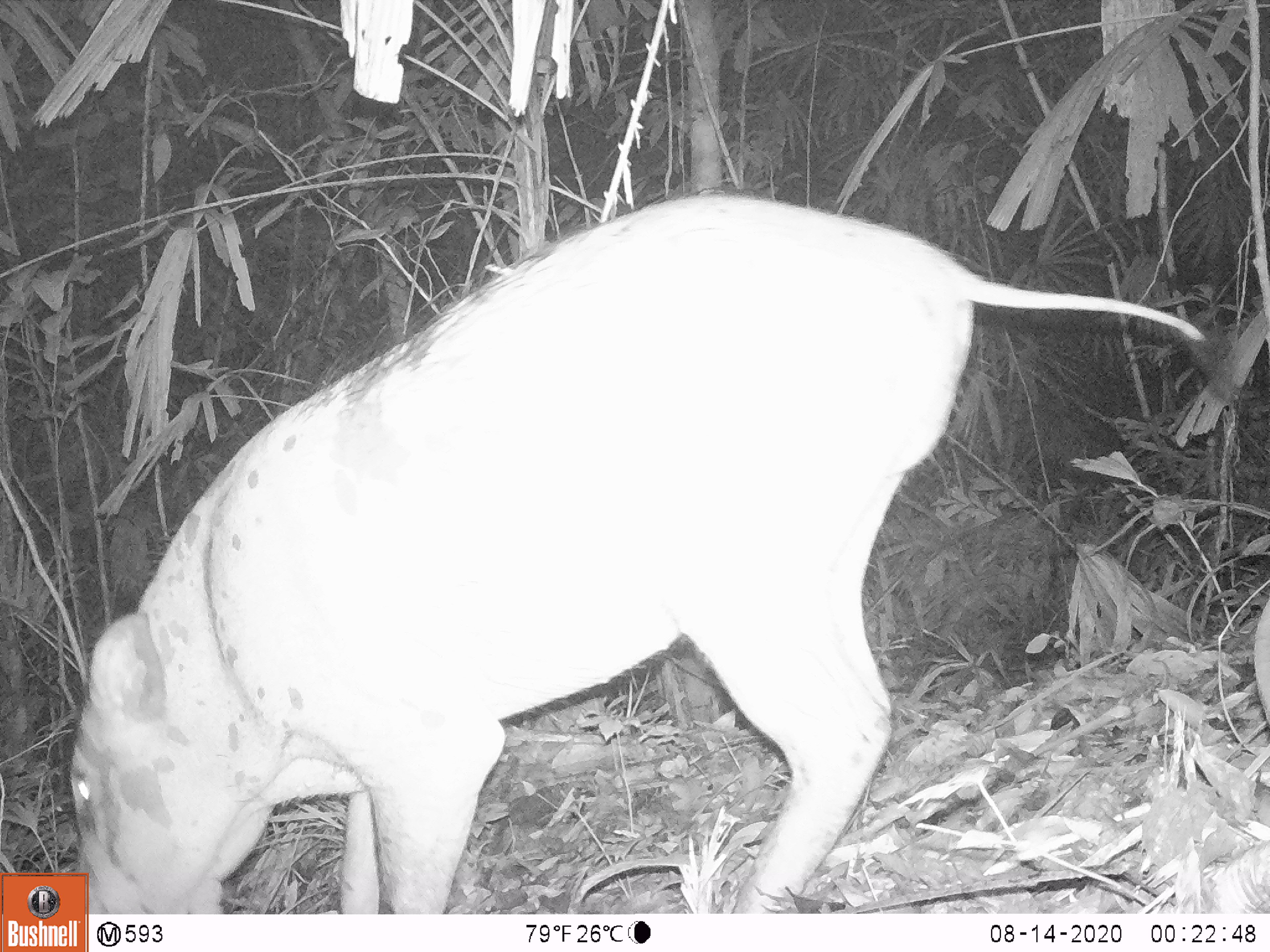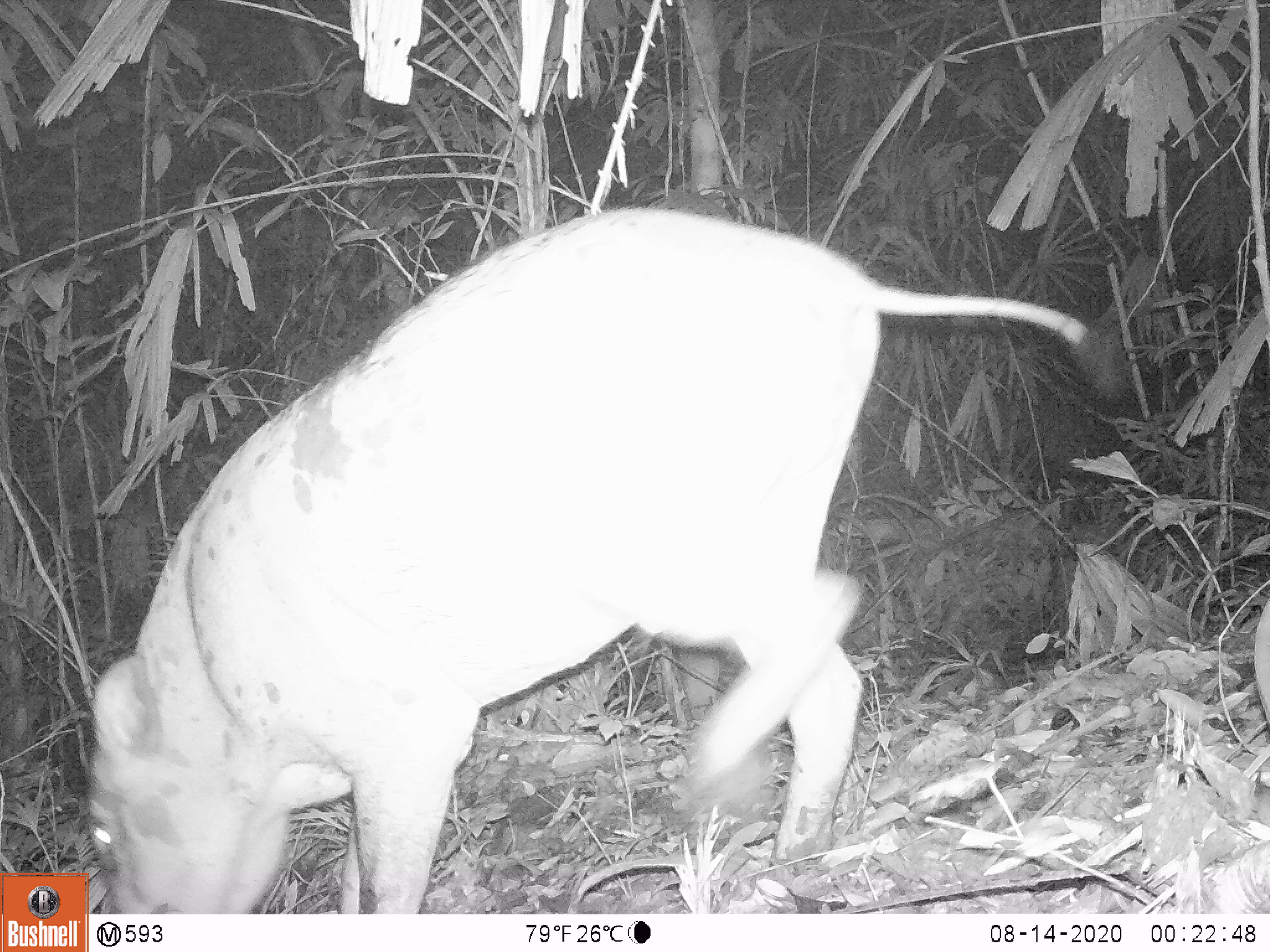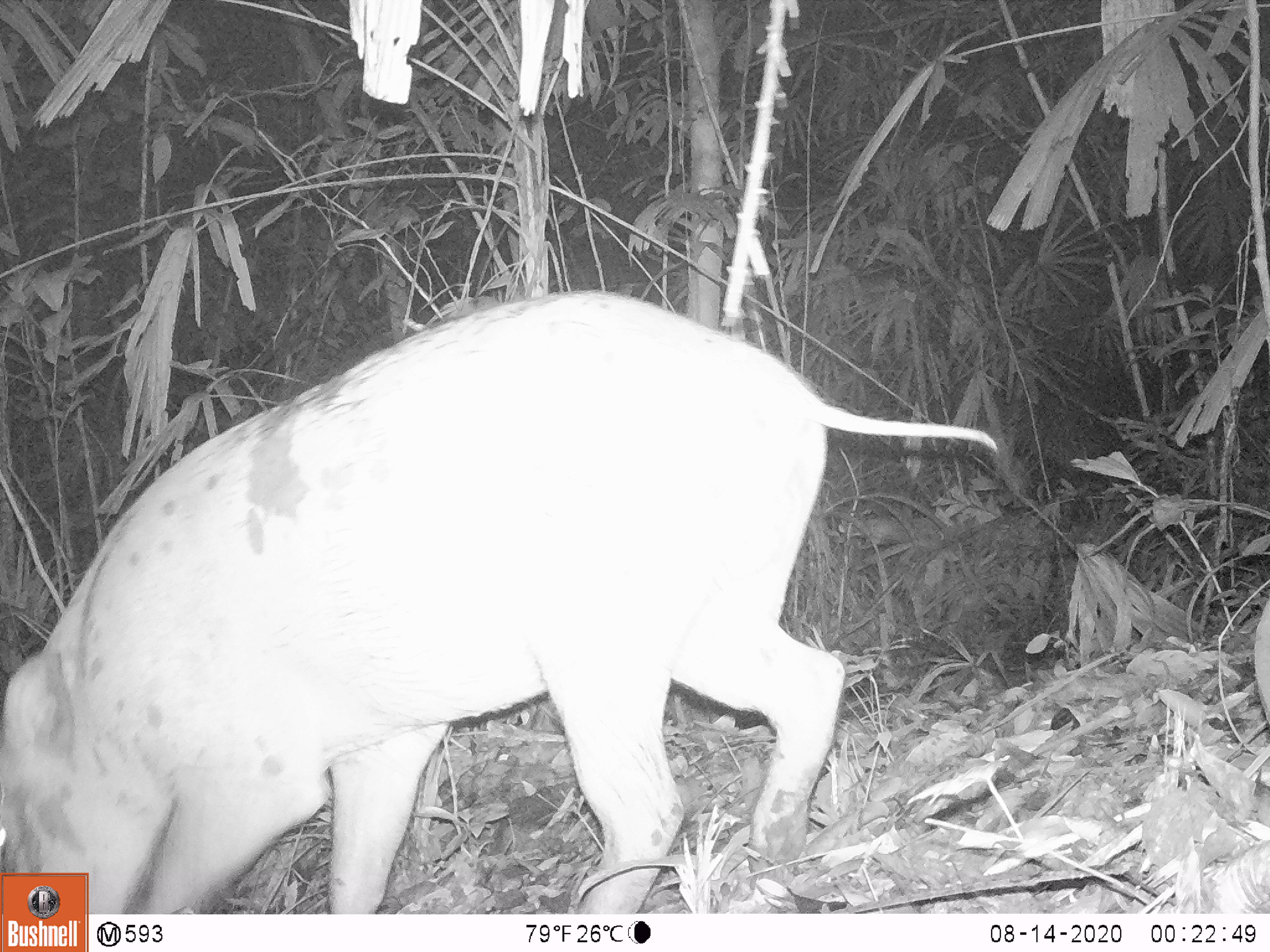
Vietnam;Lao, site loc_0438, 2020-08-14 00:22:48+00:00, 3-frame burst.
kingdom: Animalia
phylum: Chordata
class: Mammalia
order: Artiodactyla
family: Suidae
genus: Sus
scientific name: Sus scrofa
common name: eurasian wild pig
Eurasian wild pig (Sus scrofa). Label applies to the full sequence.